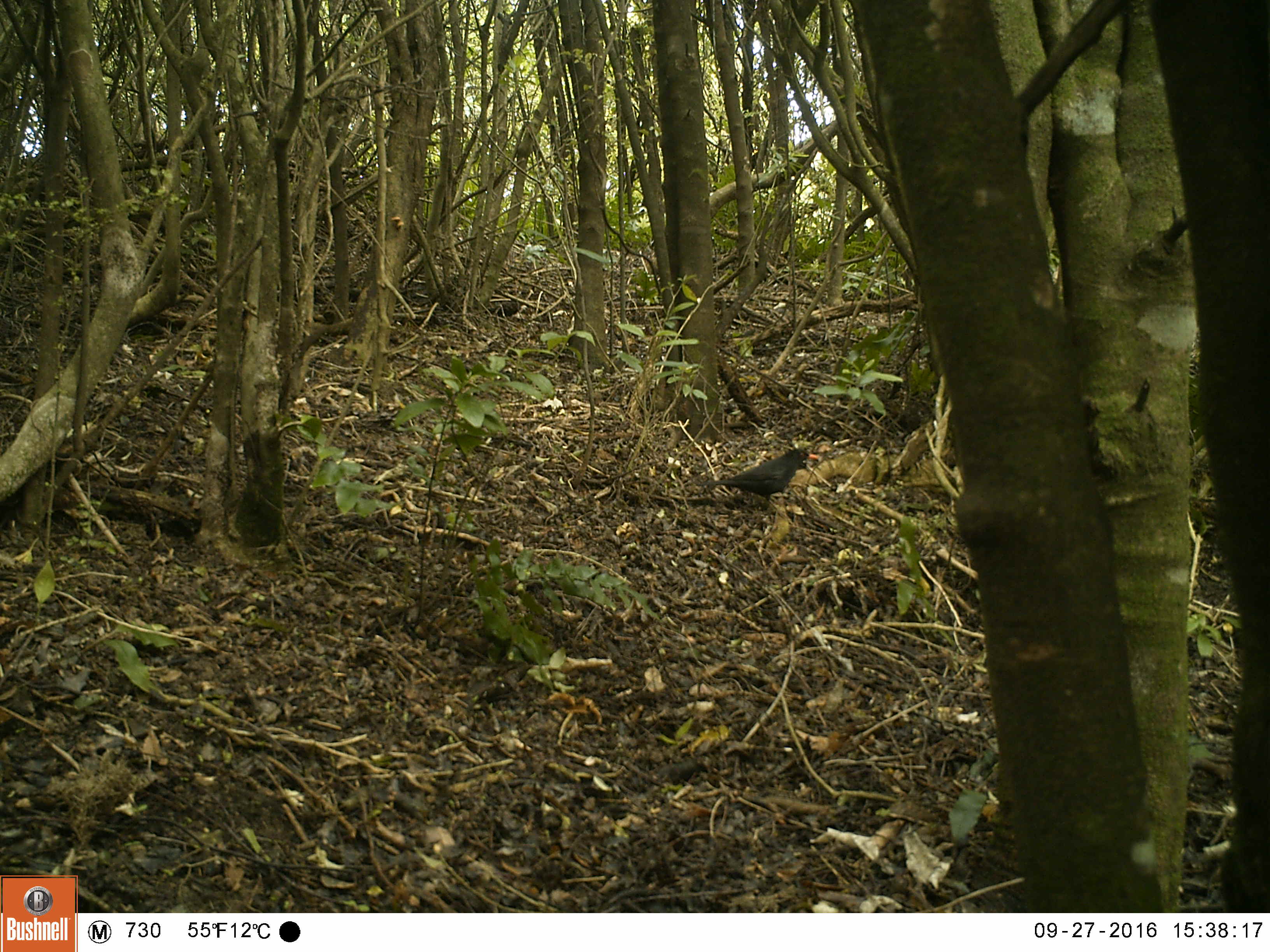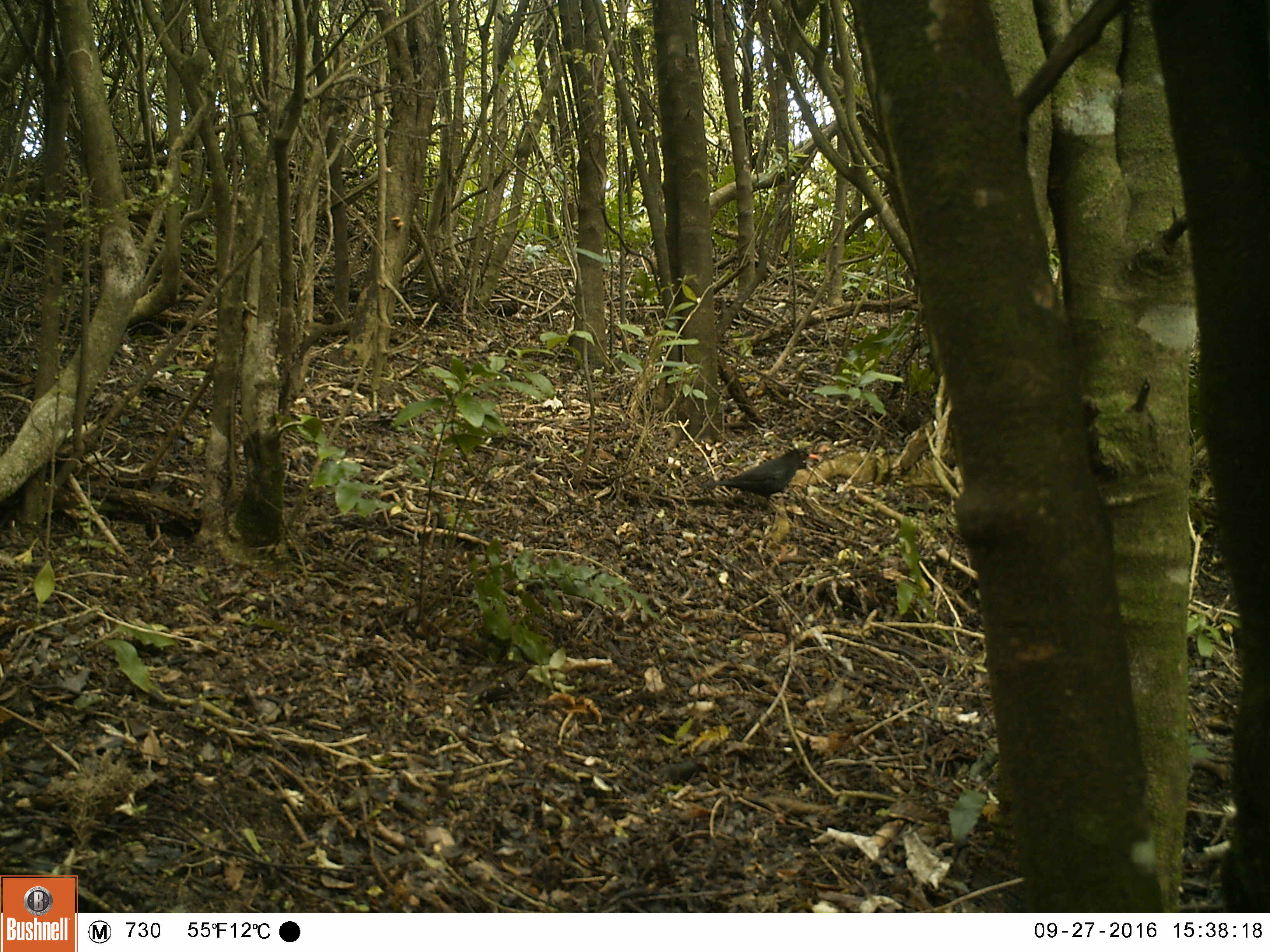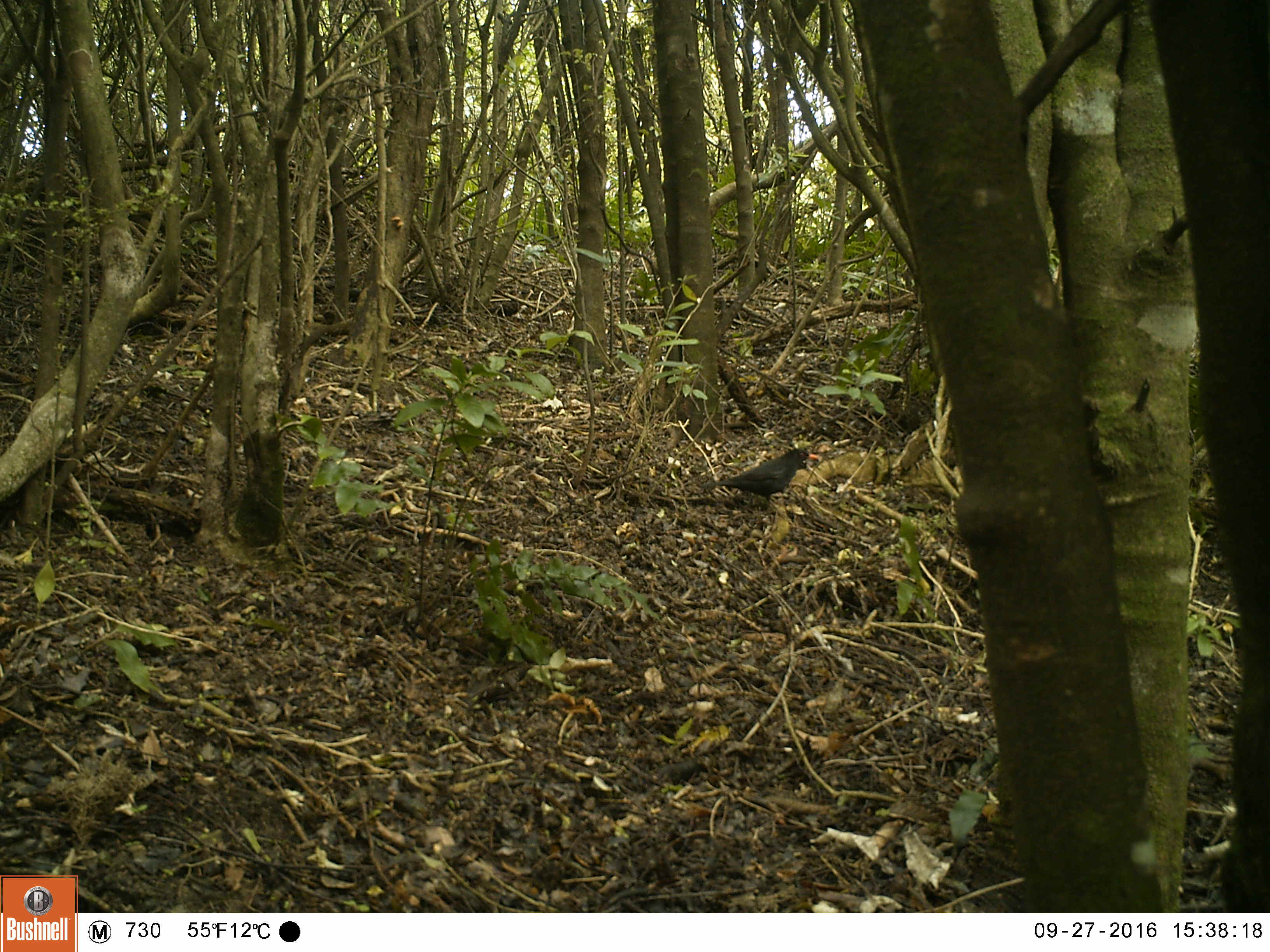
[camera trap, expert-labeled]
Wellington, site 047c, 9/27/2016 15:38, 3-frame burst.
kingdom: Animalia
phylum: Chordata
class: Aves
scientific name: Aves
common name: bird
Bird (Aves).